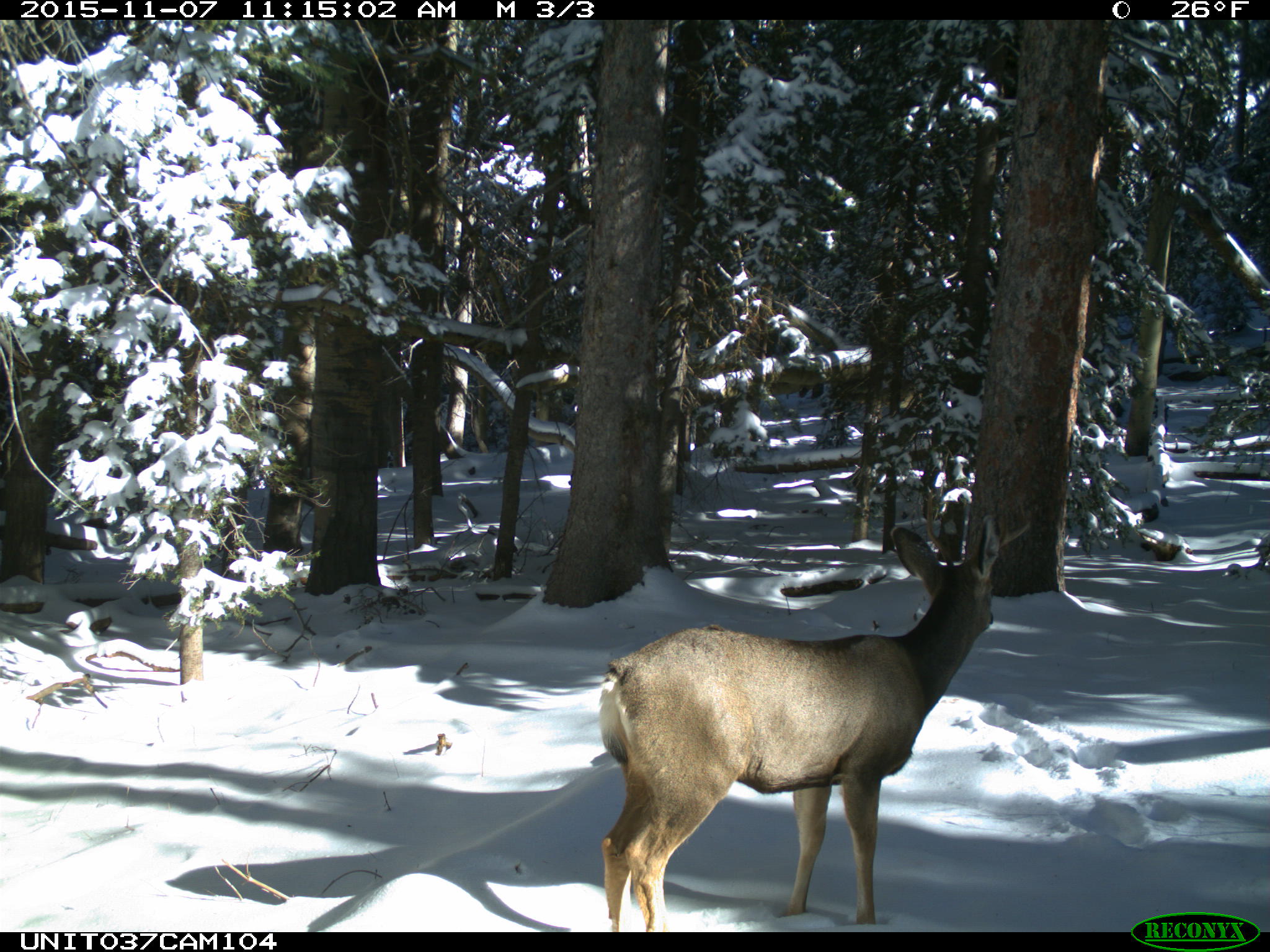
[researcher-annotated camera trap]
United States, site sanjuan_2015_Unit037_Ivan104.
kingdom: Animalia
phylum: Chordata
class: Mammalia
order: Artiodactyla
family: Cervidae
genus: Odocoileus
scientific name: Odocoileus hemionus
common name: mule deer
Odocoileus hemionus (mule deer).